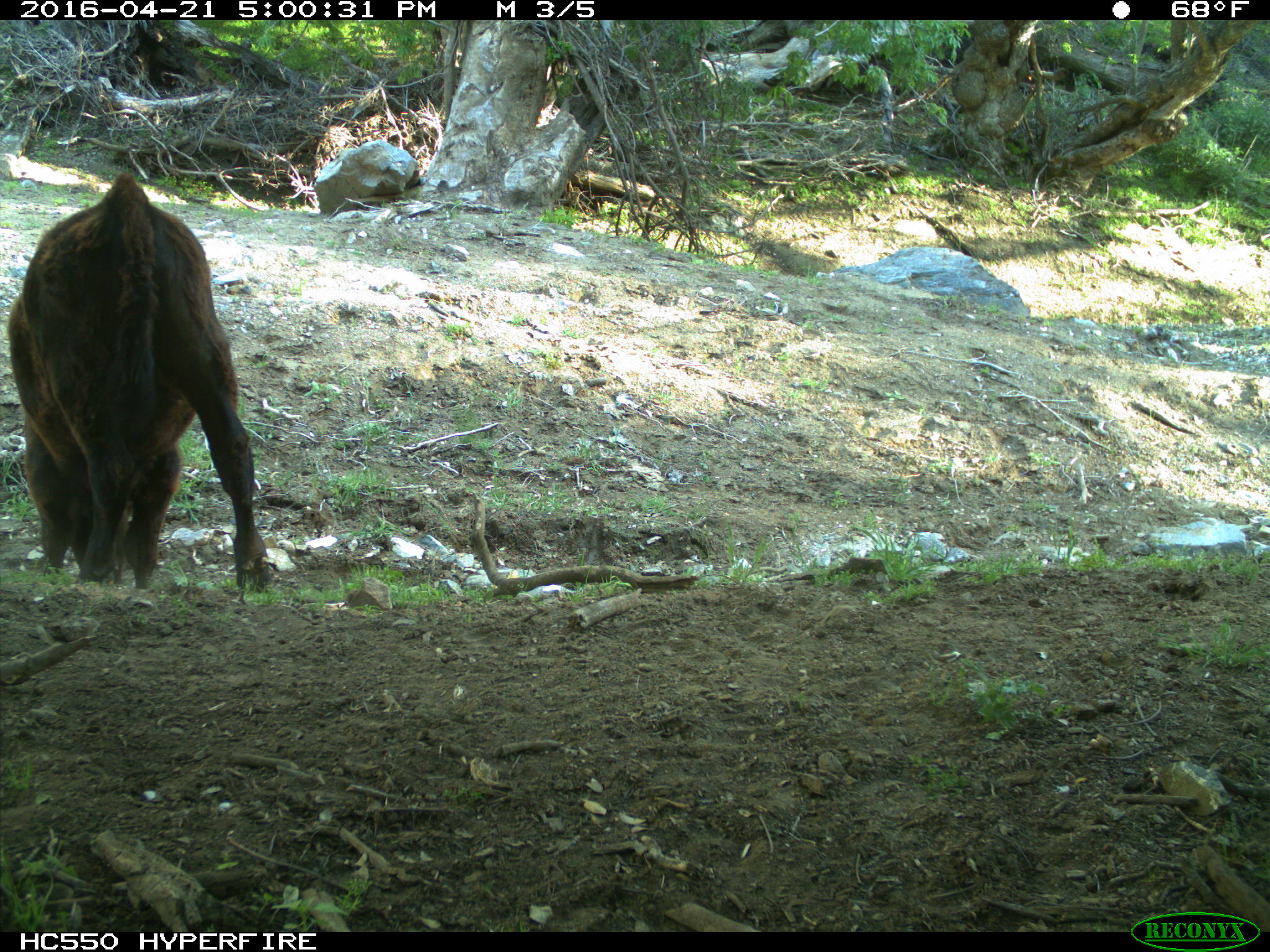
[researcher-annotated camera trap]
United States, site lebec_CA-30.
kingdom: Animalia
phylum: Chordata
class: Mammalia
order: Artiodactyla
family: Bovidae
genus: Bos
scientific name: Bos taurus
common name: domestic cow